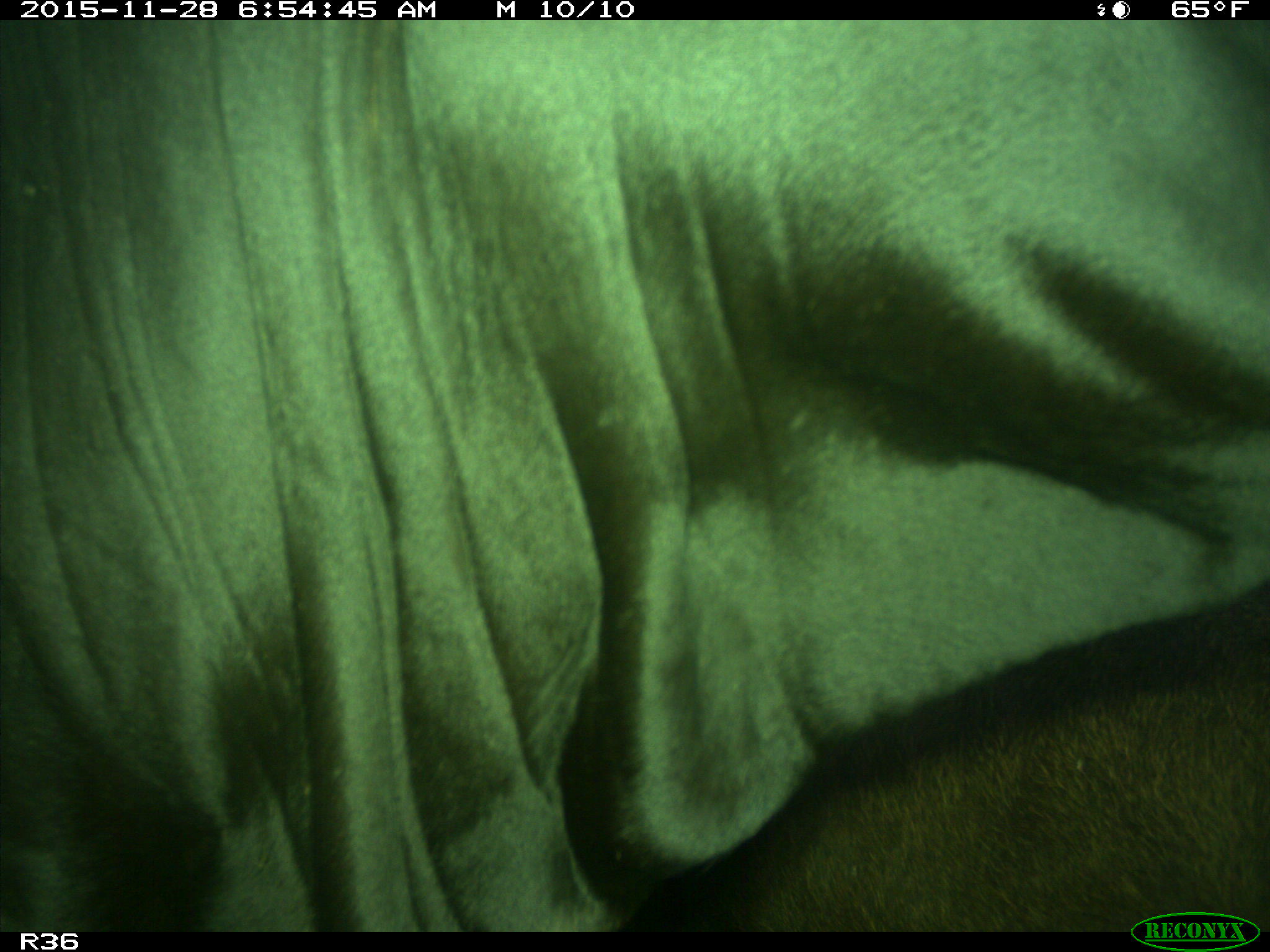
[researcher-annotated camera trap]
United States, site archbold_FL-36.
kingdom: Animalia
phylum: Chordata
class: Mammalia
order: Artiodactyla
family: Bovidae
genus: Bos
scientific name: Bos taurus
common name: domestic cow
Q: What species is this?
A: Bos taurus (domestic cow).